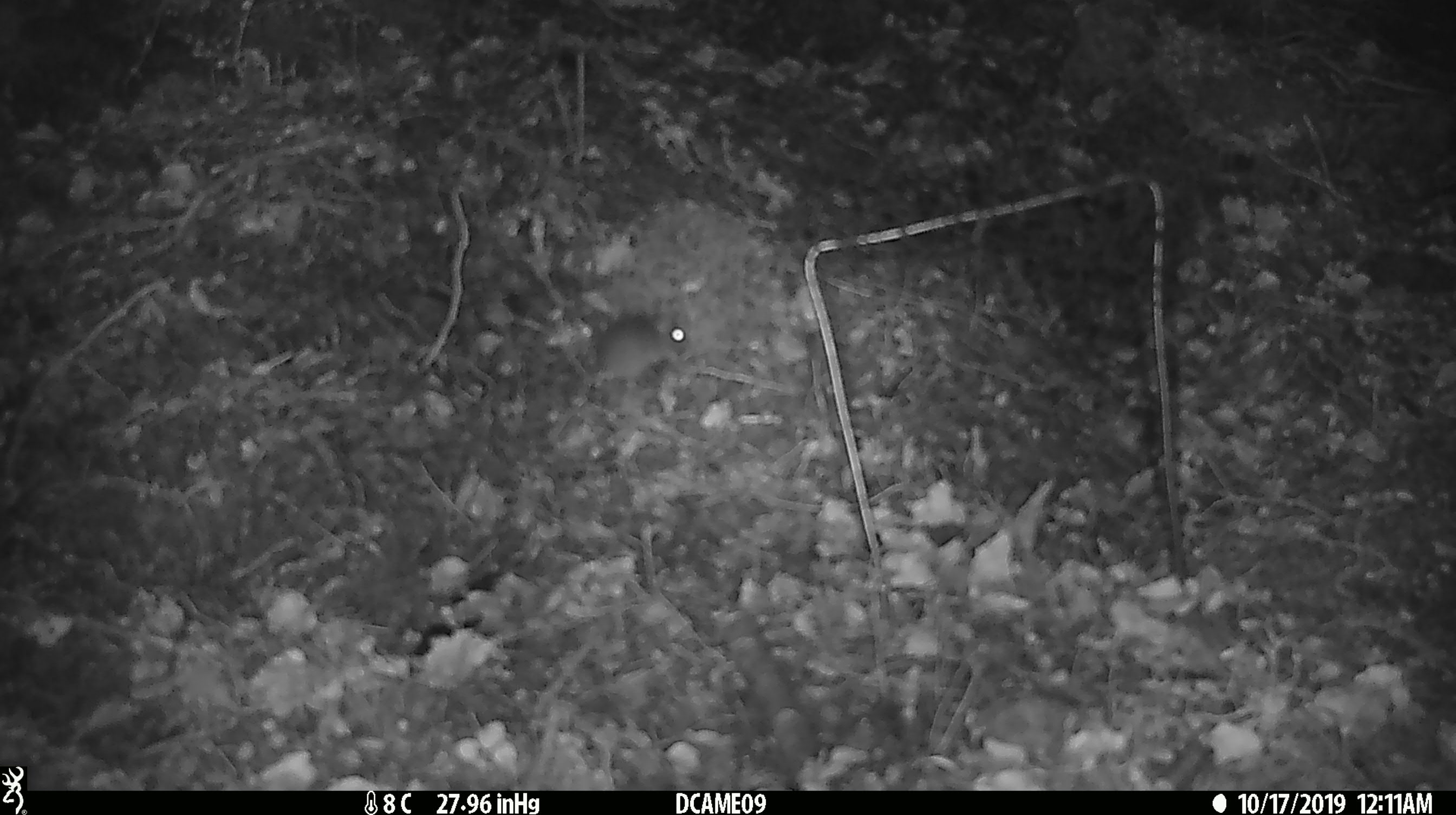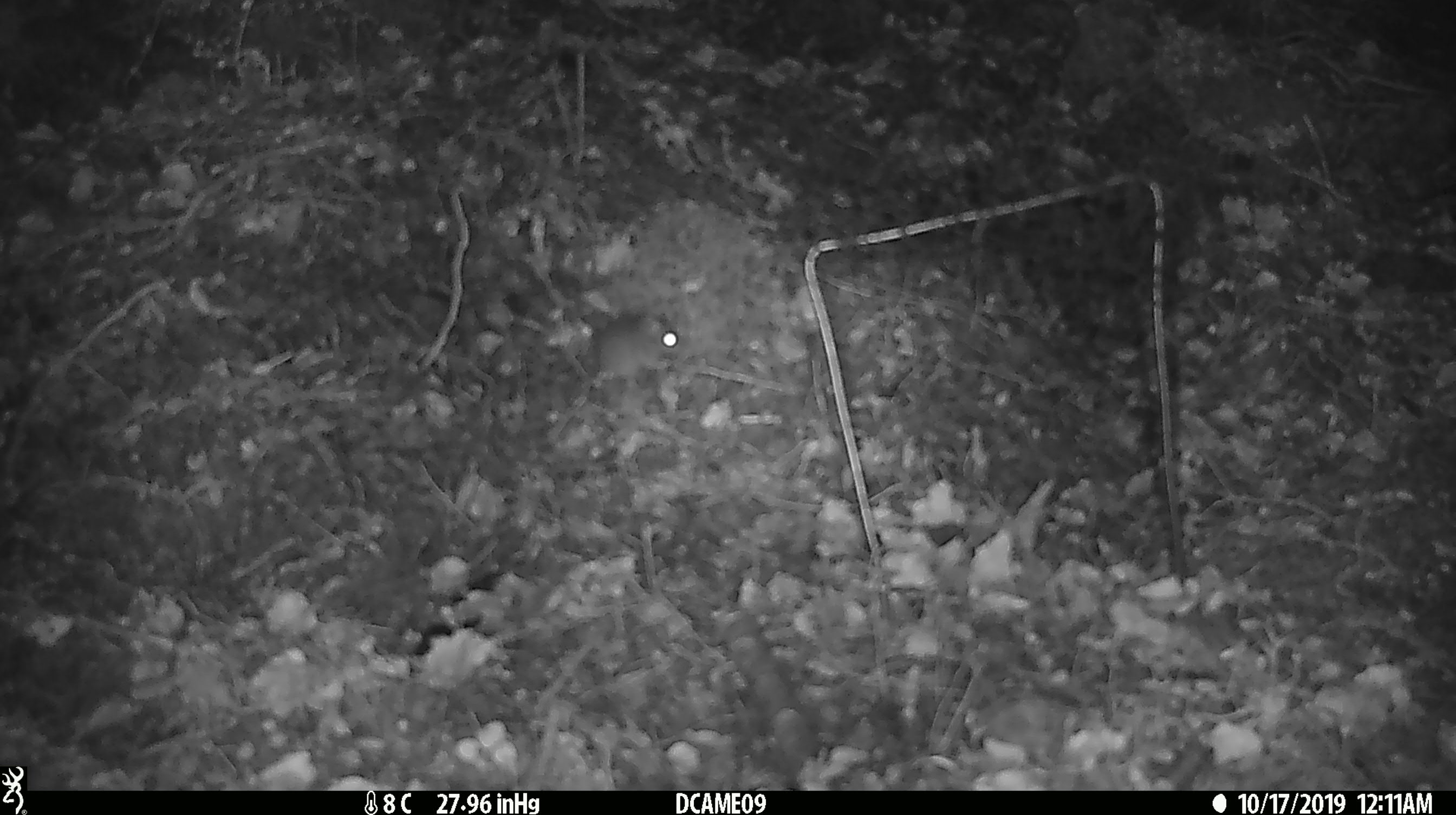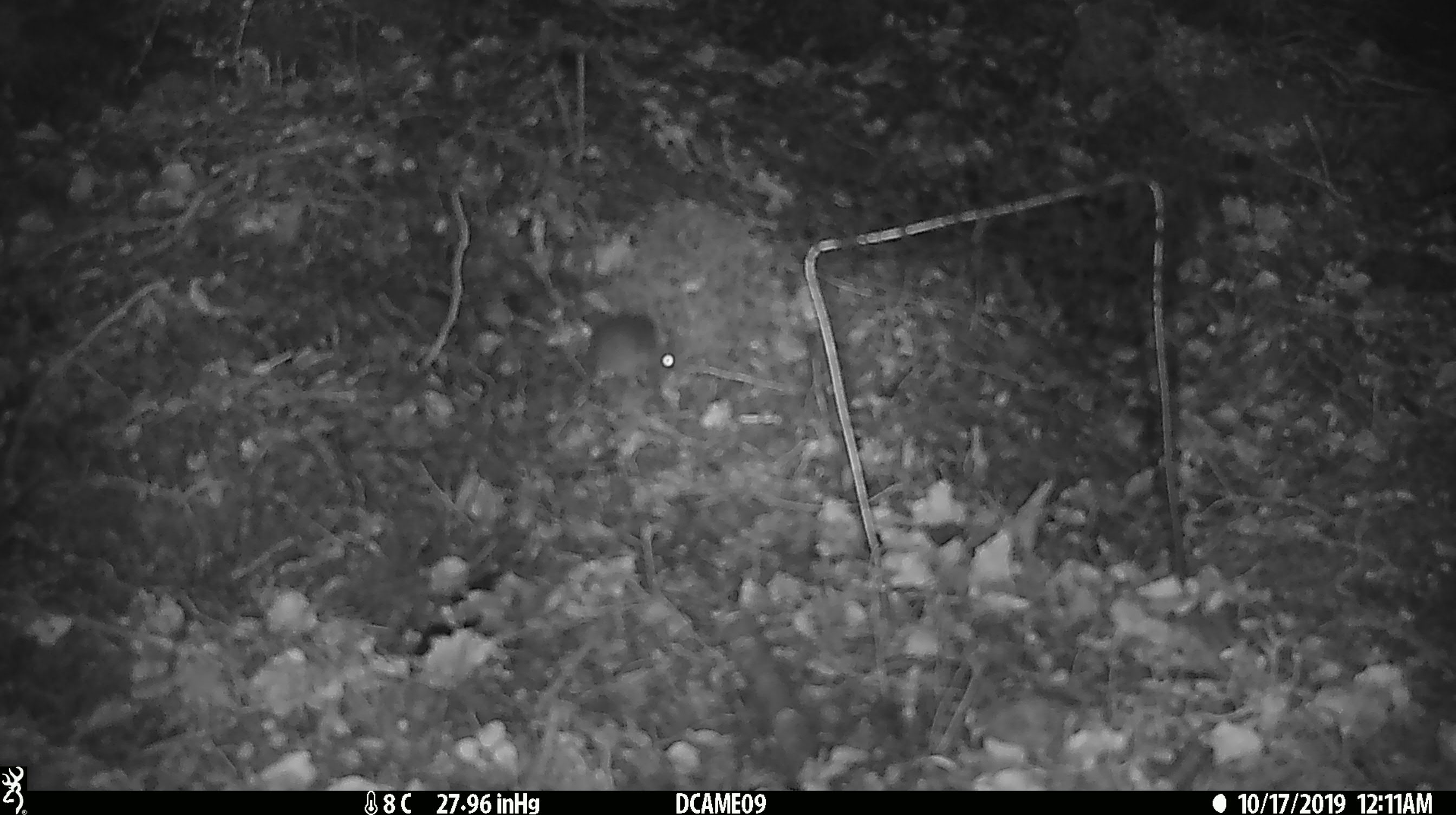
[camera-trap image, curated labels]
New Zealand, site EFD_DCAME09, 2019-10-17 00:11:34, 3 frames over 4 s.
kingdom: Animalia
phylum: Chordata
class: Mammalia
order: Rodentia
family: Muridae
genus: Mus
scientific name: Mus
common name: mouse